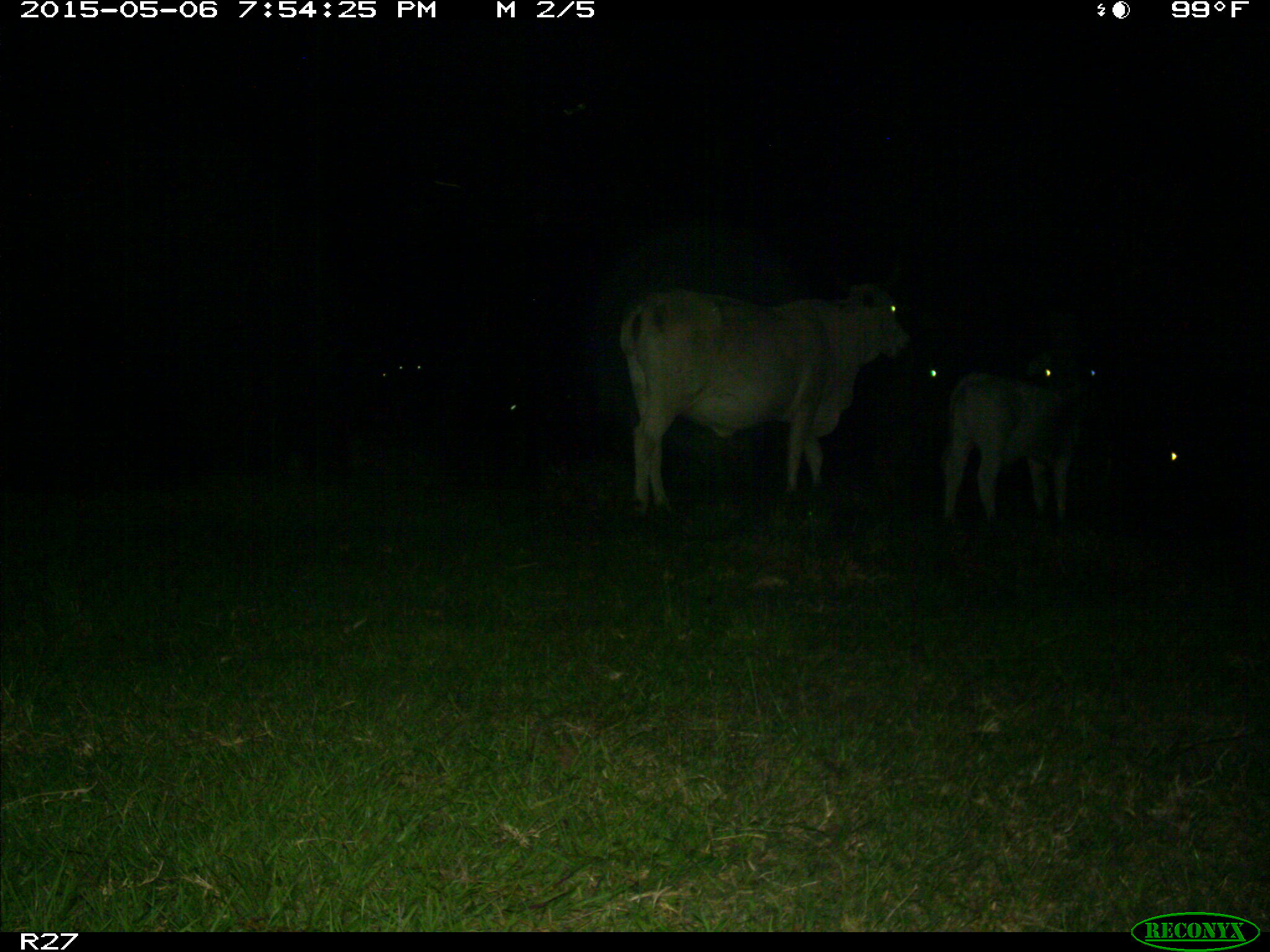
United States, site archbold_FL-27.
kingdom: Animalia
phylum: Chordata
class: Mammalia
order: Artiodactyla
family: Bovidae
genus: Bos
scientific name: Bos taurus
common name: domestic cow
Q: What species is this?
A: Bos taurus (domestic cow).